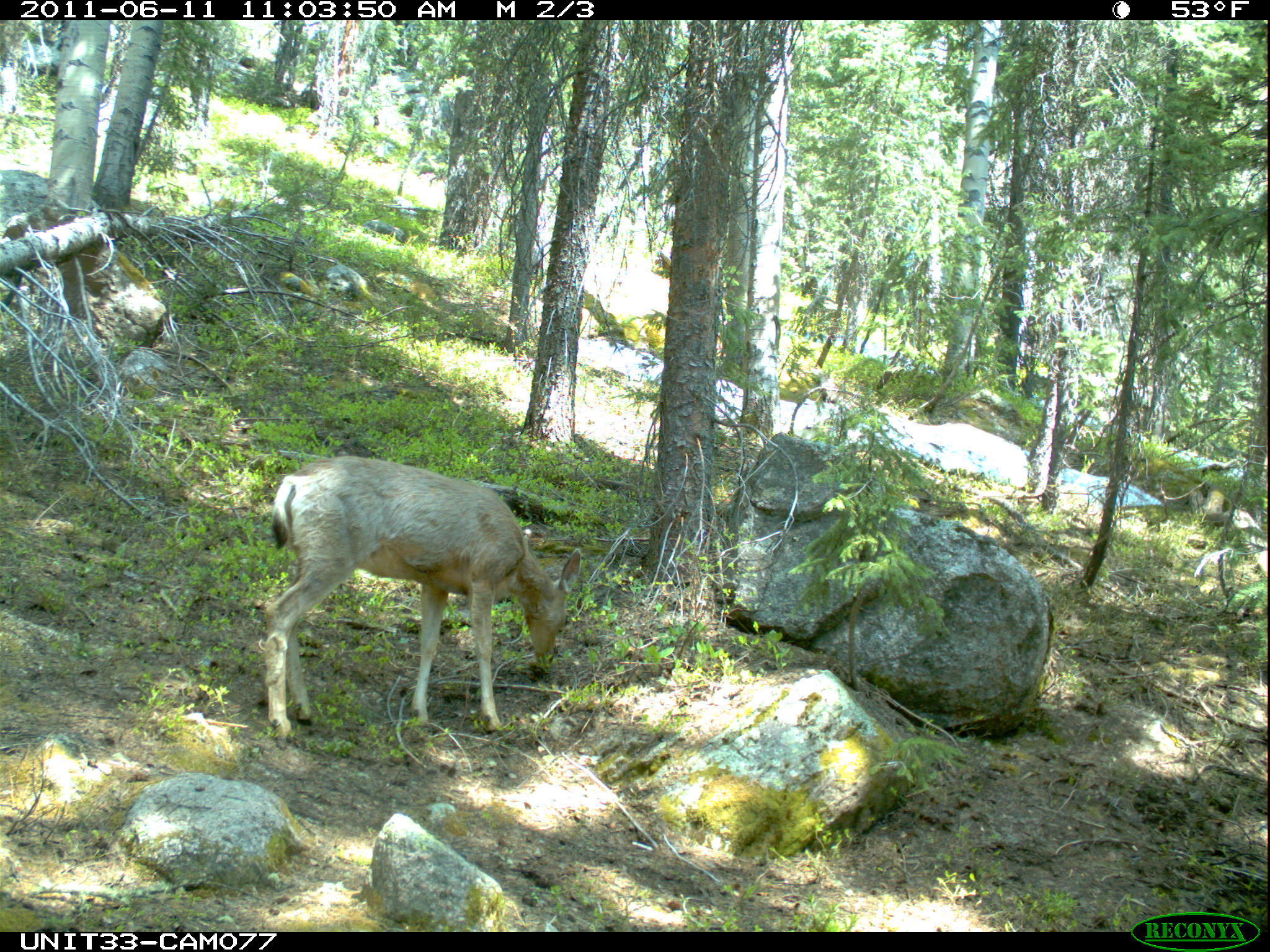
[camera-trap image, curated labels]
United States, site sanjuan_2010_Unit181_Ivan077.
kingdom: Animalia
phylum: Chordata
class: Mammalia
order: Artiodactyla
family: Cervidae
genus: Odocoileus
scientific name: Odocoileus hemionus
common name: mule deer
Odocoileus hemionus (mule deer).